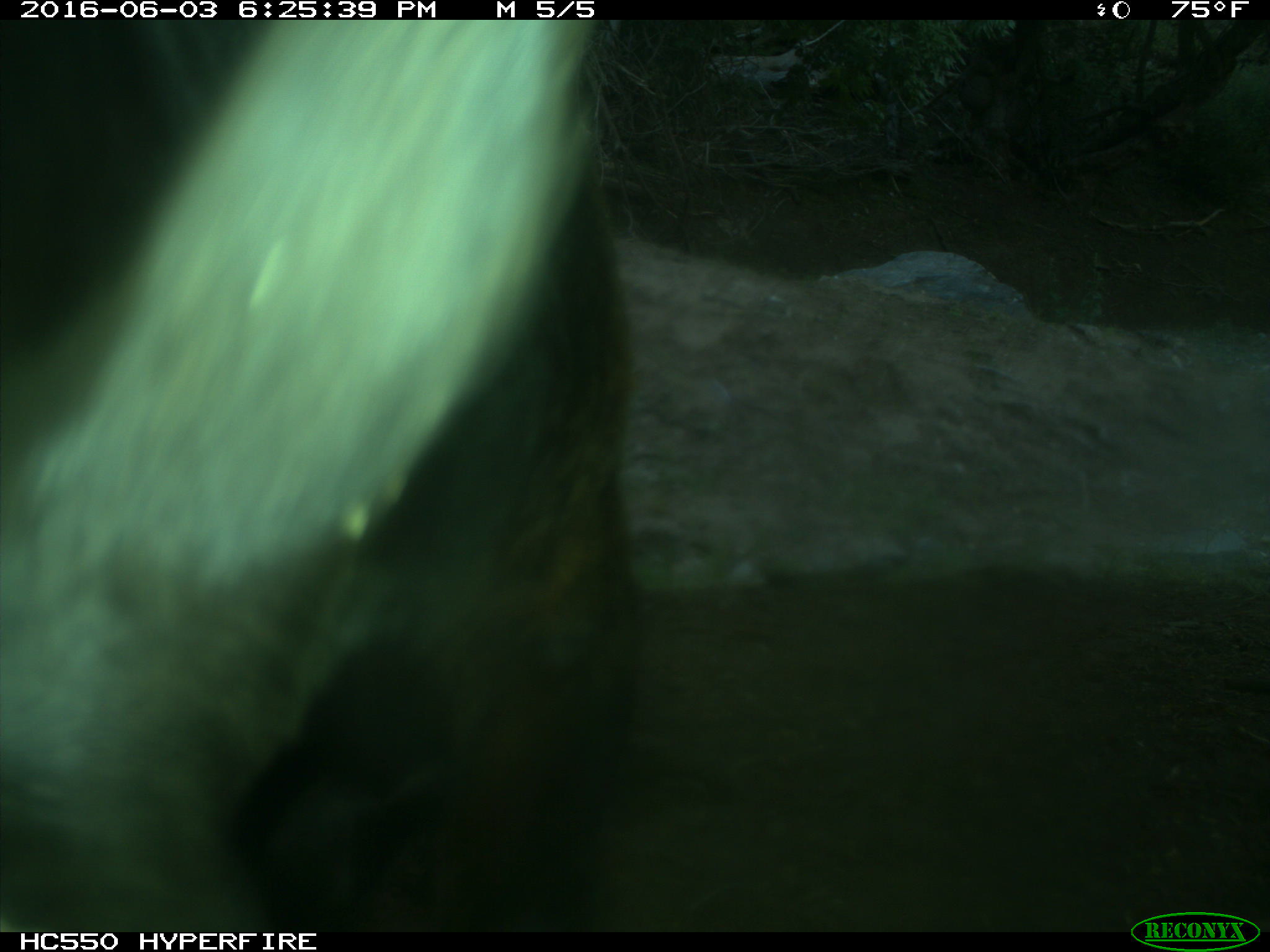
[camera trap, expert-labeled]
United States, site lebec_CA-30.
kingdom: Animalia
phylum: Chordata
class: Mammalia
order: Artiodactyla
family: Bovidae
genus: Bos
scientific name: Bos taurus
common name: domestic cow